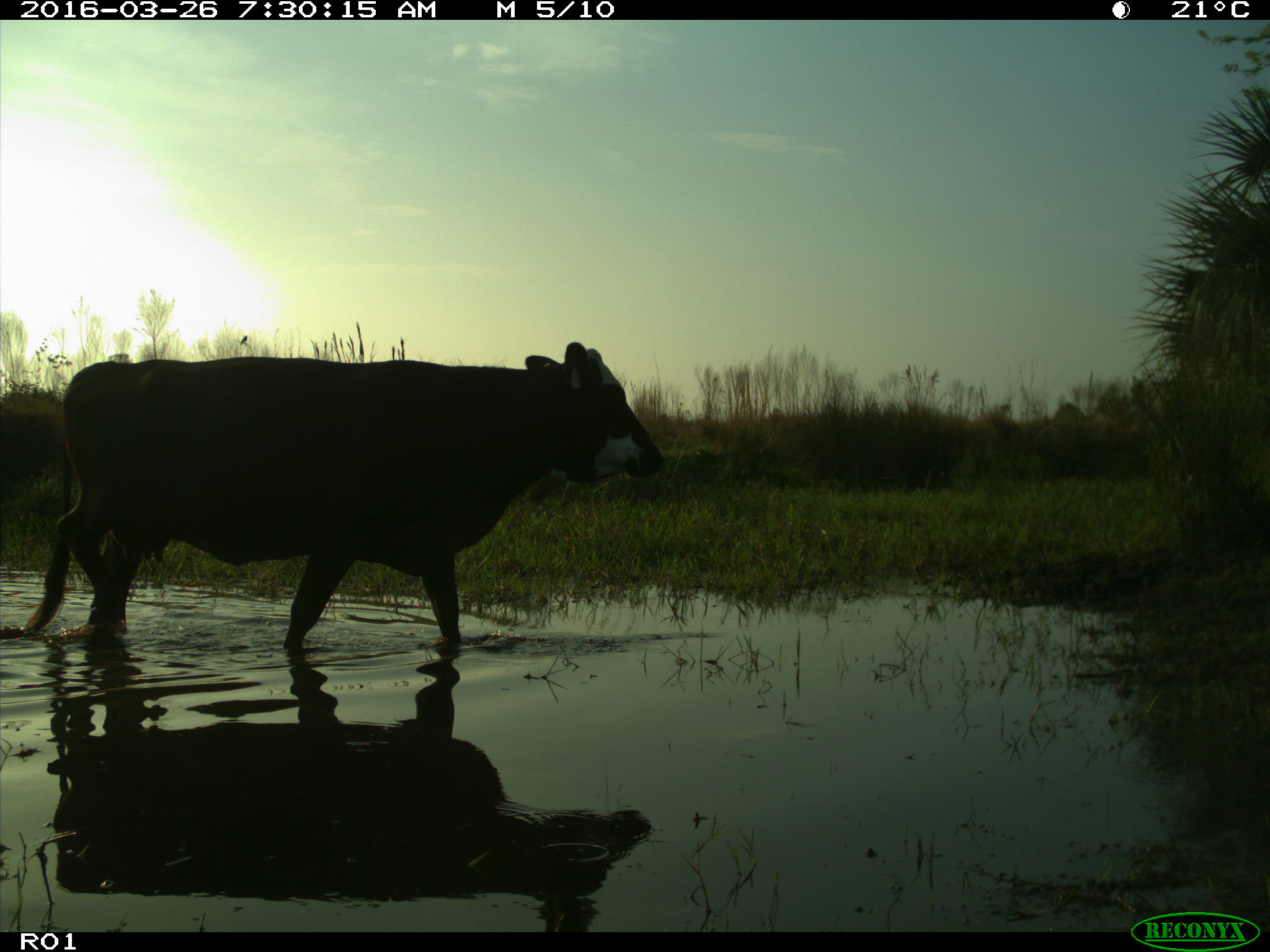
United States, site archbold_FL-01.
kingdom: Animalia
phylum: Chordata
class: Mammalia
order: Artiodactyla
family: Bovidae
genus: Bos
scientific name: Bos taurus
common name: domestic cow